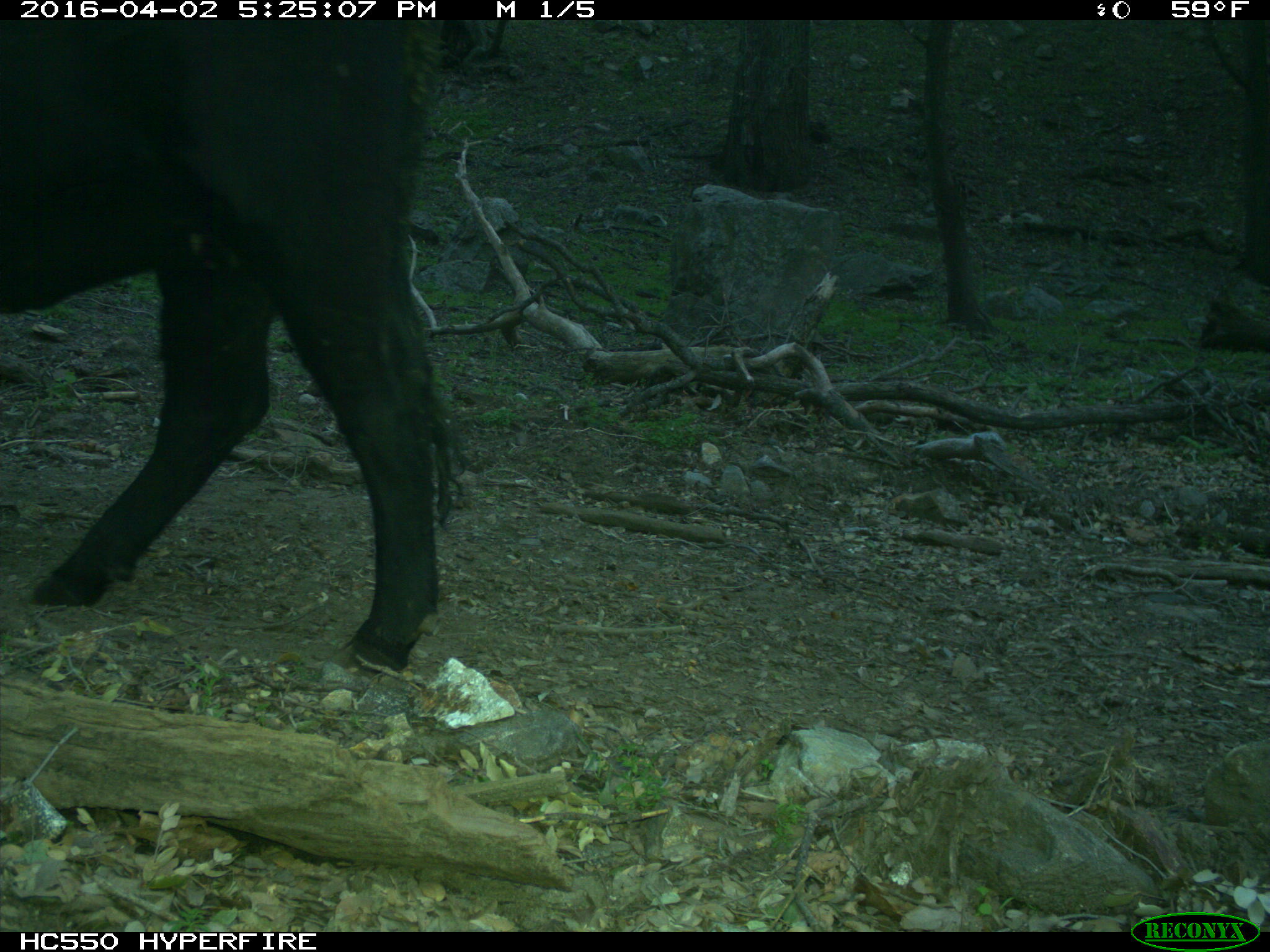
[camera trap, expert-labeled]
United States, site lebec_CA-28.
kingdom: Animalia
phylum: Chordata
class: Mammalia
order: Artiodactyla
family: Bovidae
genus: Bos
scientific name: Bos taurus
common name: domestic cow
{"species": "Bos taurus (domestic cow)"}